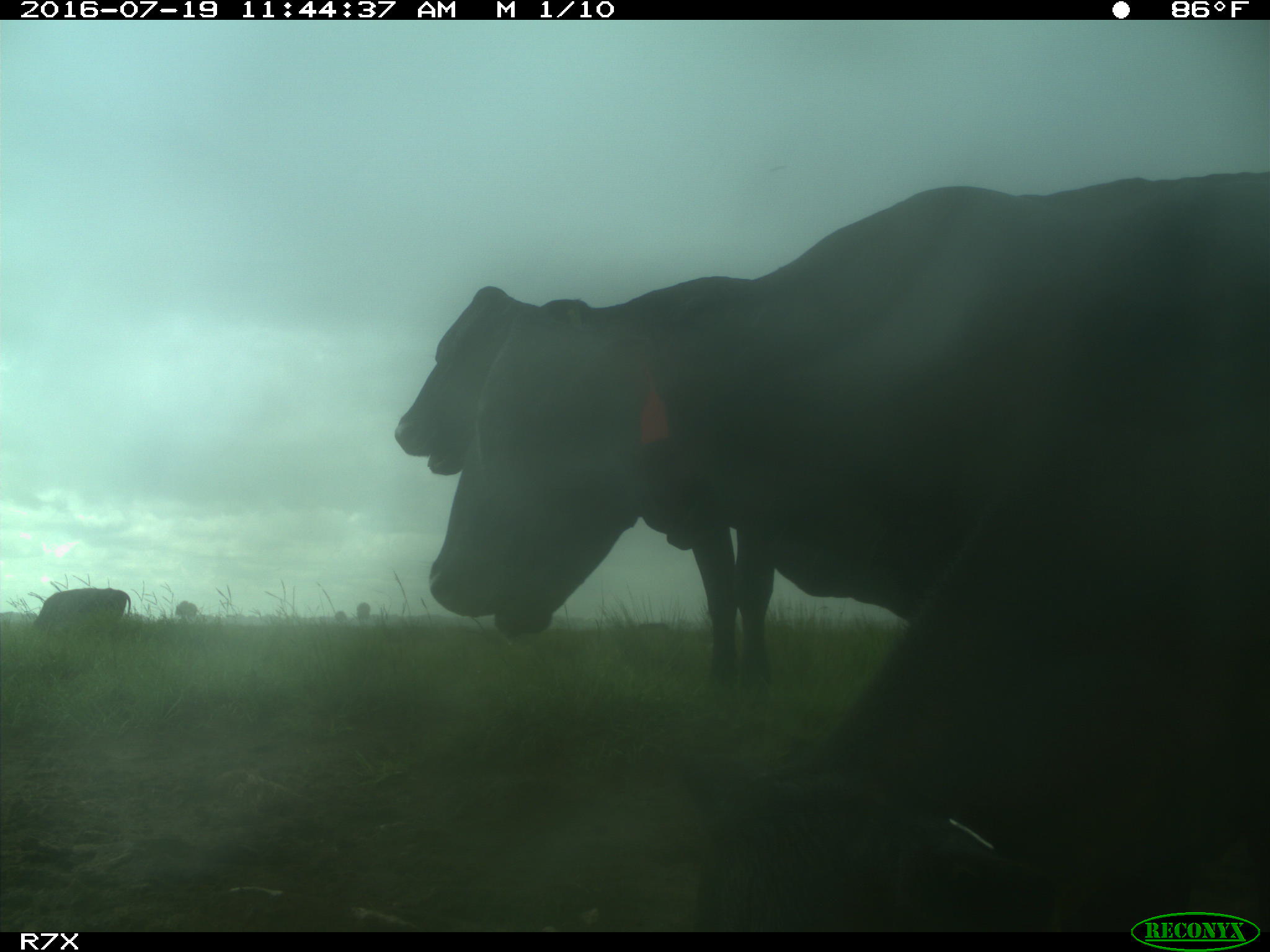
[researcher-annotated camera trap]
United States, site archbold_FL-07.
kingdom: Animalia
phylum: Chordata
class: Mammalia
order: Artiodactyla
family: Bovidae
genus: Bos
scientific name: Bos taurus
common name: domestic cow